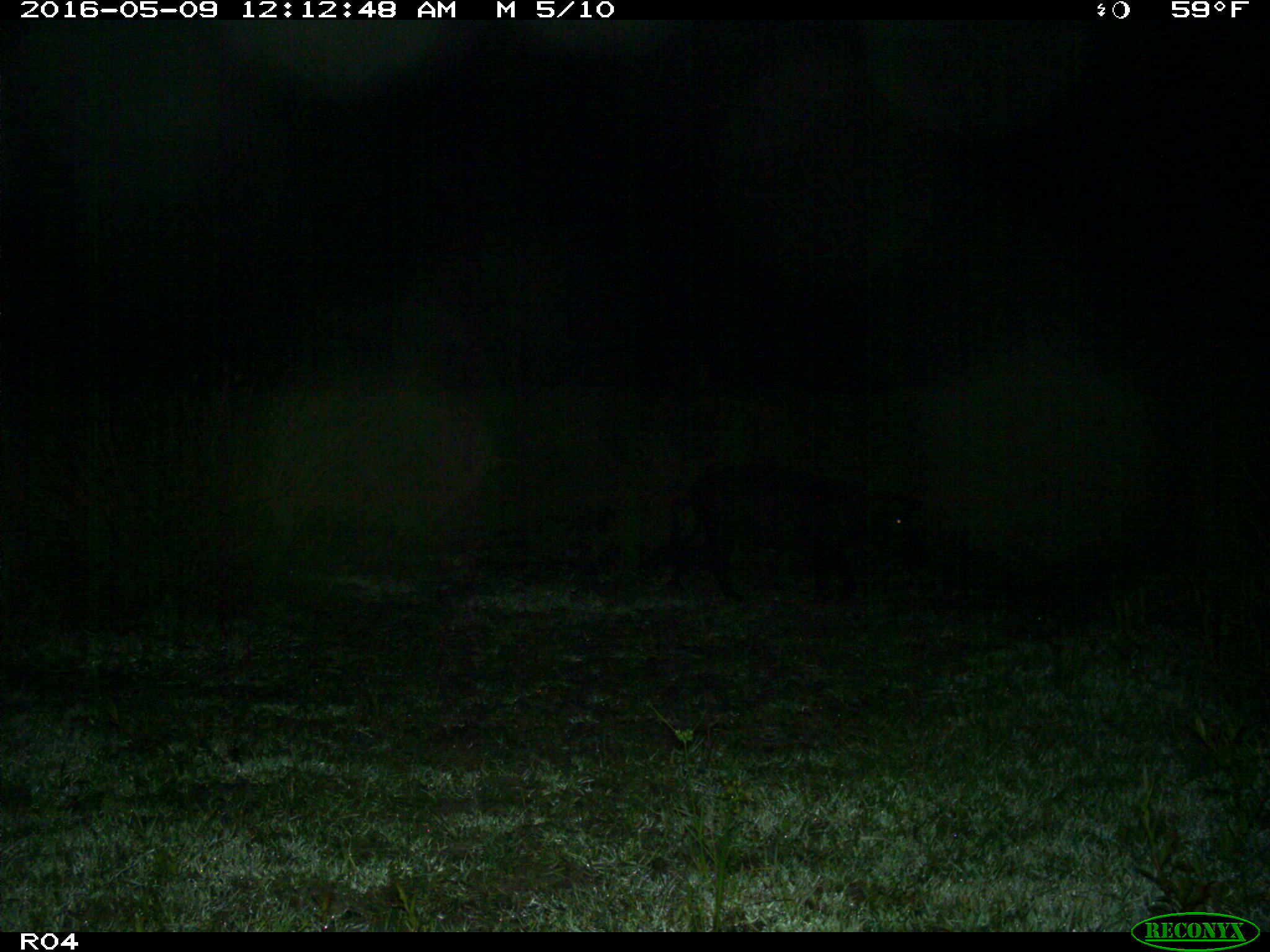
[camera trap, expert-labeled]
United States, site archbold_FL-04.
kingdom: Animalia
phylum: Chordata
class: Mammalia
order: Artiodactyla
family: Suidae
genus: Sus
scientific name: Sus scrofa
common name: wild boar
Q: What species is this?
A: Sus scrofa (wild boar).